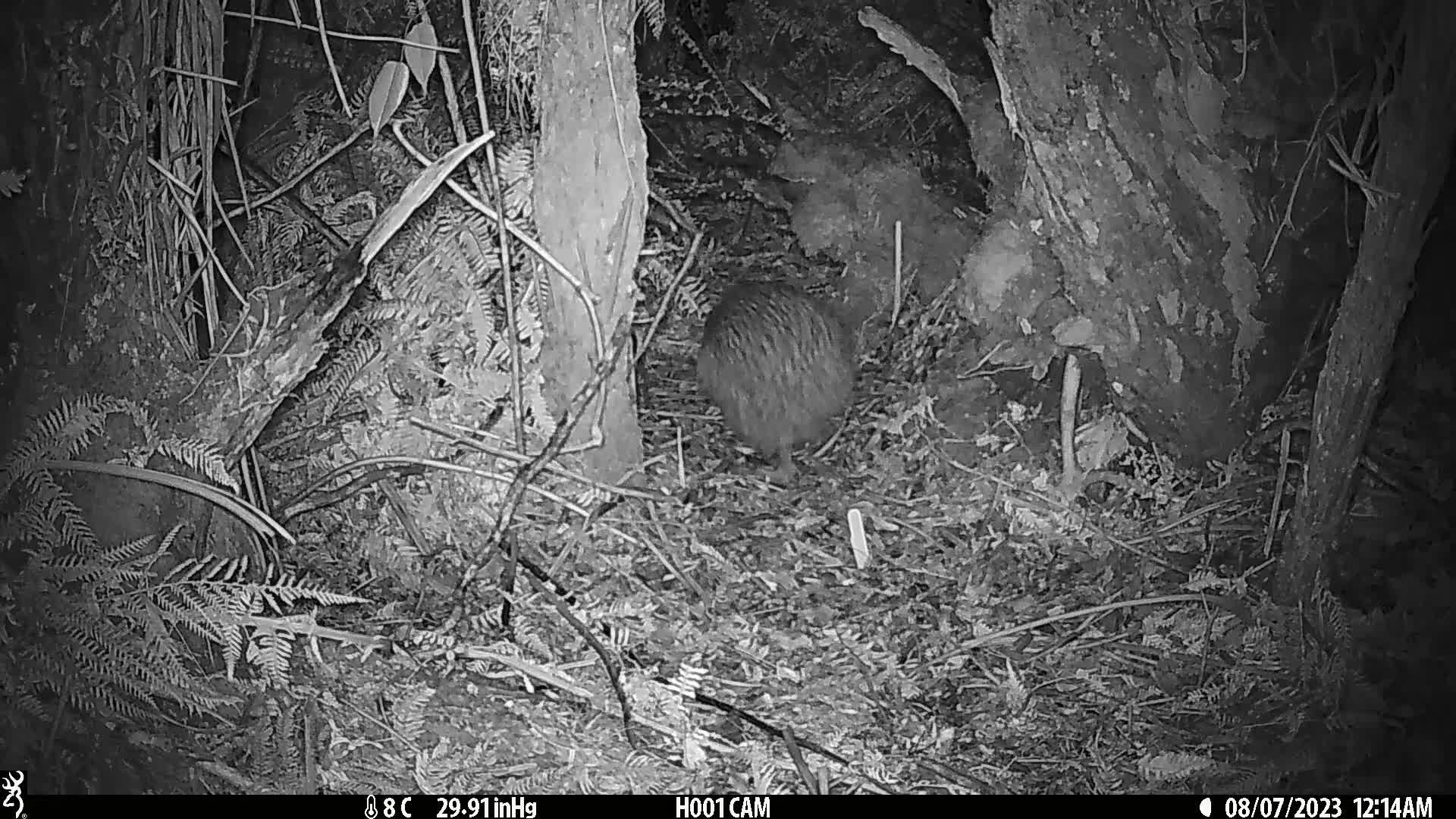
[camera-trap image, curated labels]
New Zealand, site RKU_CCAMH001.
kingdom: Animalia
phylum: Chordata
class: Aves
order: Apterygiformes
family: Apterygidae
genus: Apteryx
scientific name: Apteryx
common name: kiwi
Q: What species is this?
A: Kiwi (Apteryx).